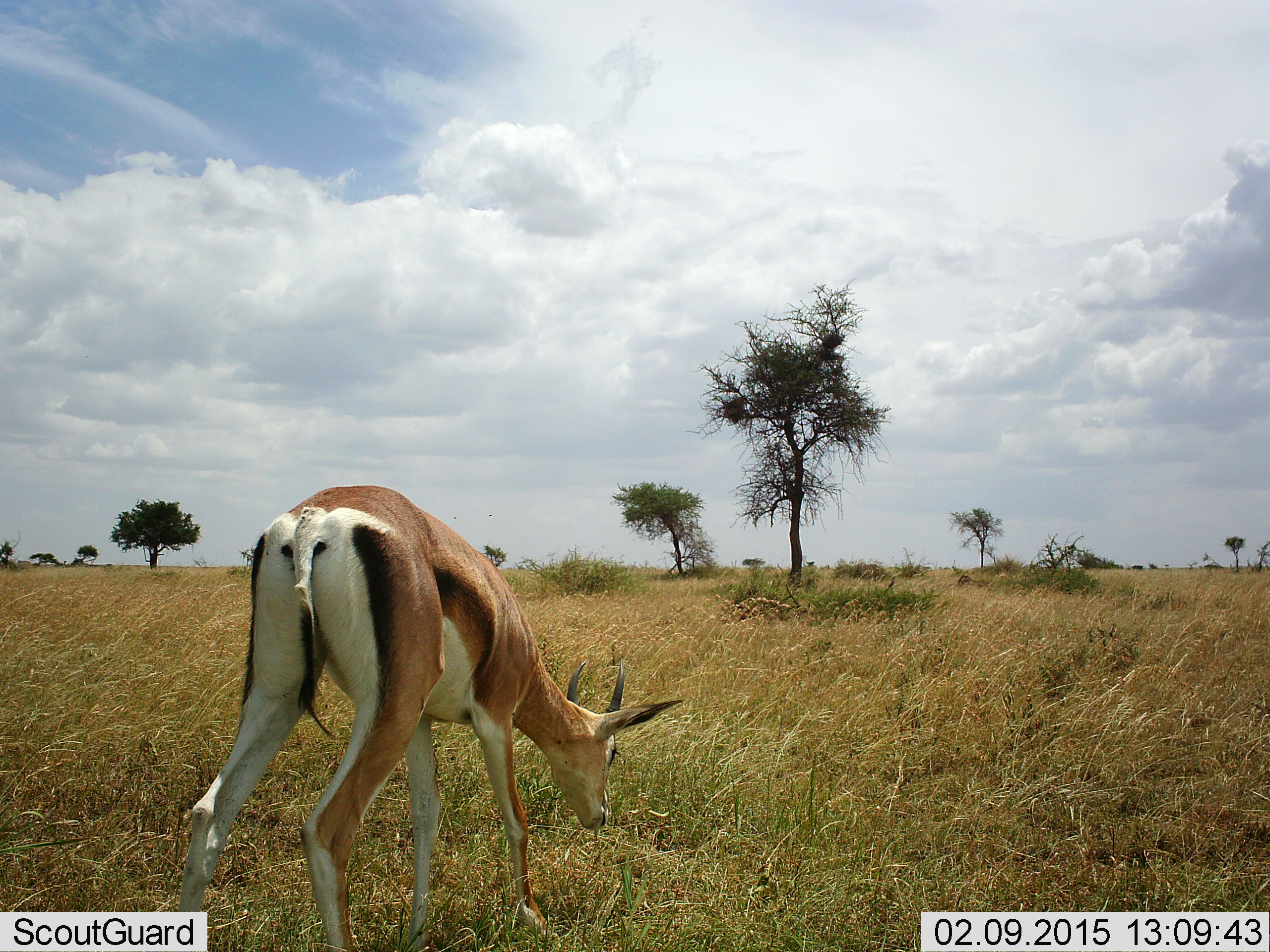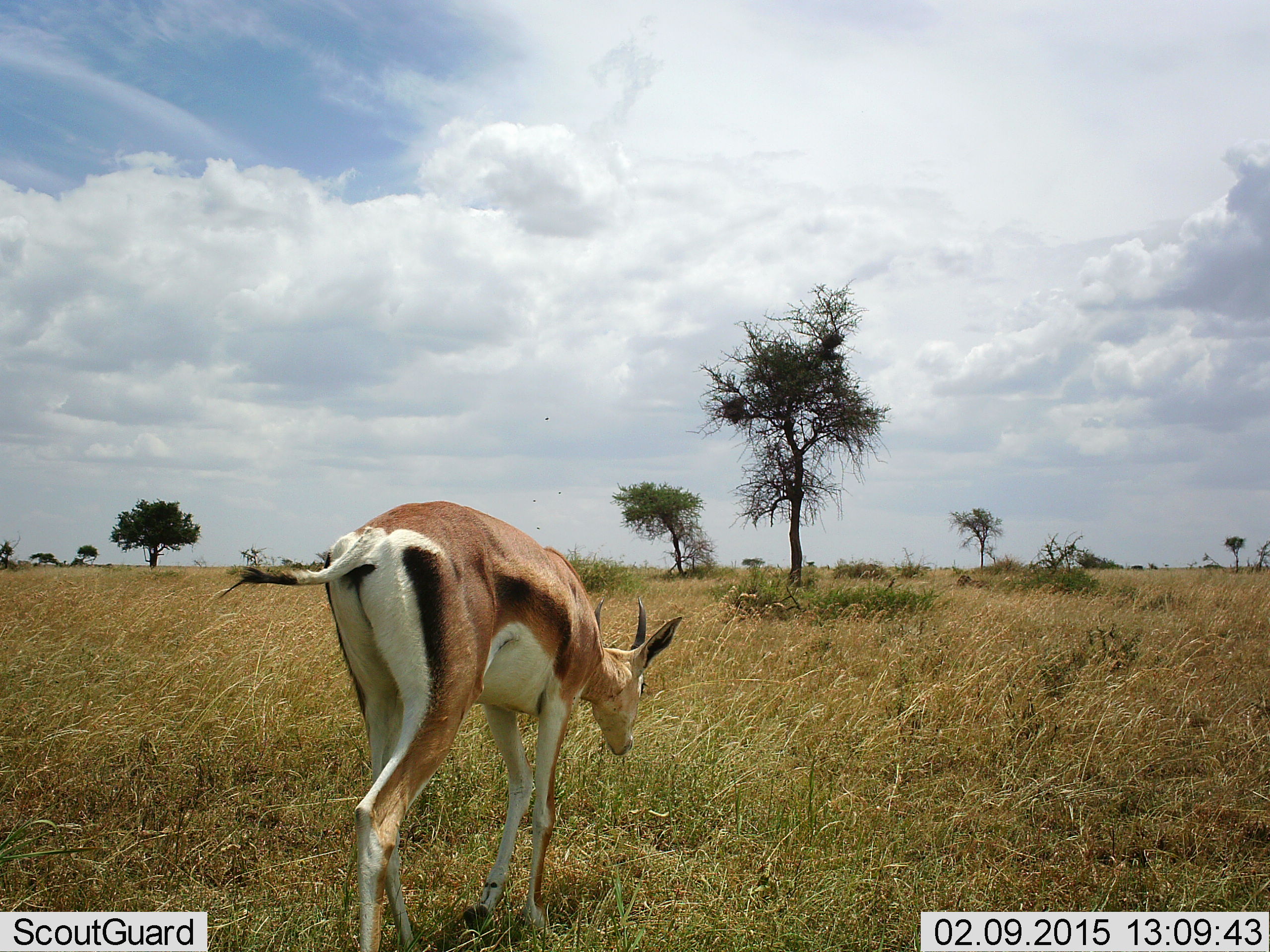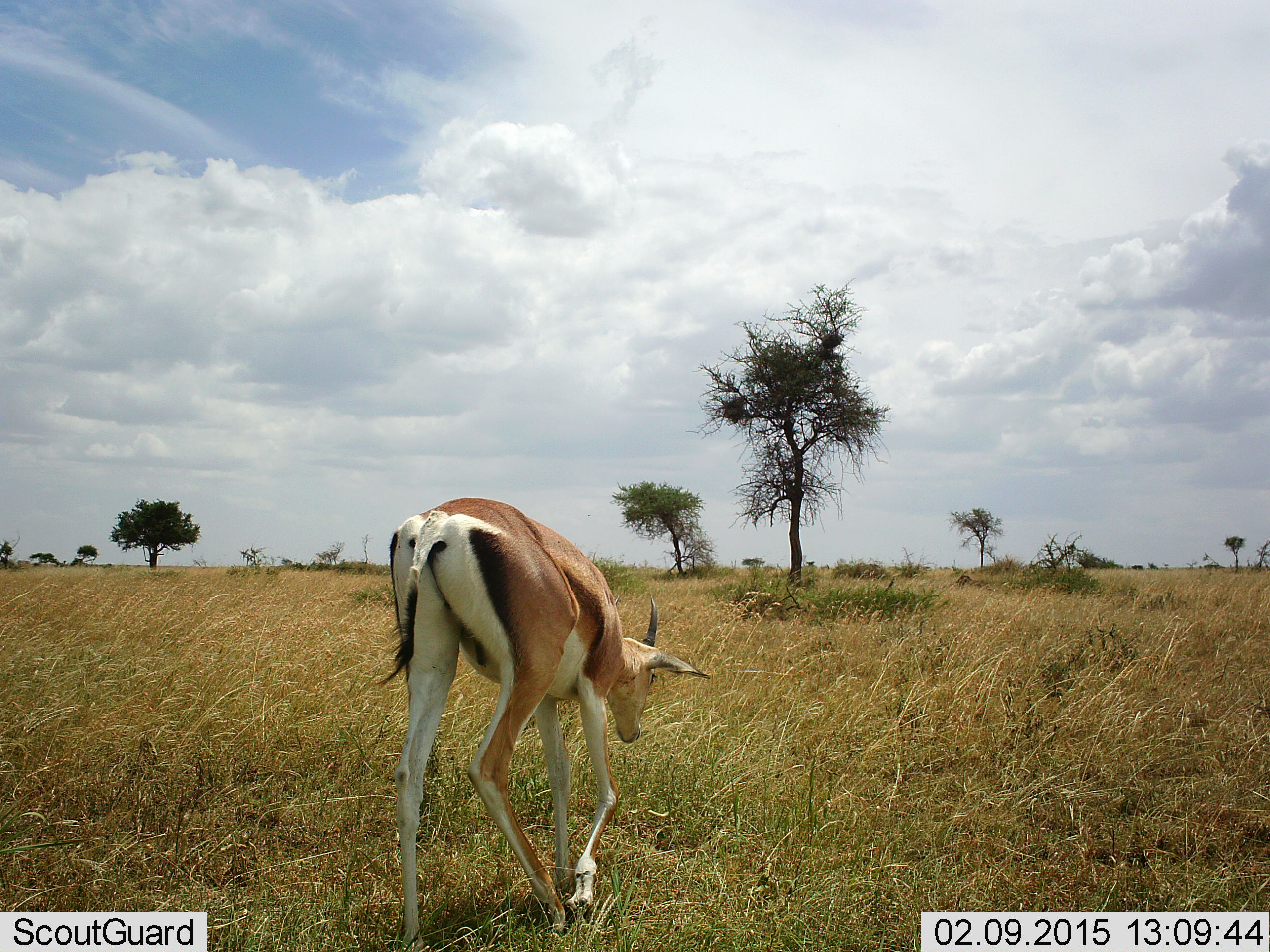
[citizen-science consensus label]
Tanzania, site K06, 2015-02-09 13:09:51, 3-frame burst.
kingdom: Animalia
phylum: Chordata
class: Mammalia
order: Artiodactyla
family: Bovidae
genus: Eudorcas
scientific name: Eudorcas thomsonii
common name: thomson's gazelle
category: gazellethomsons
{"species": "gazellethomsons (thomson's gazelle) (Eudorcas thomsonii)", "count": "1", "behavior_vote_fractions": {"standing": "10%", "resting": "0%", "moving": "90%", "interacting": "0%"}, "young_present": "0%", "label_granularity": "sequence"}